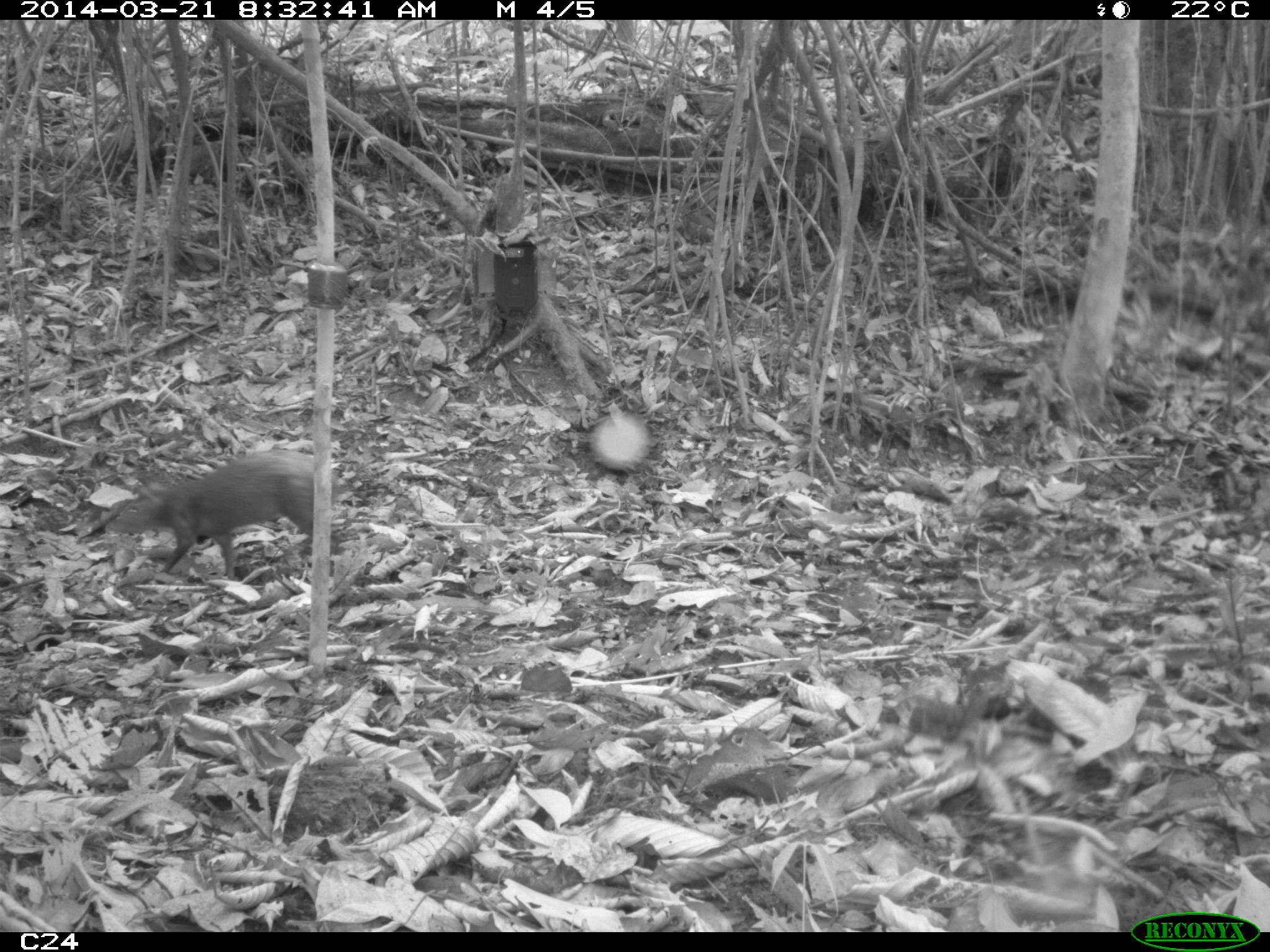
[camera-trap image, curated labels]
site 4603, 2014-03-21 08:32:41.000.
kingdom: Animalia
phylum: Chordata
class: Mammalia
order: Rodentia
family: Dasyproctidae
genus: Dasyprocta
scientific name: Dasyprocta leporina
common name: red-rumped agouti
Dasyprocta leporina (red-rumped agouti), count 1, age adult.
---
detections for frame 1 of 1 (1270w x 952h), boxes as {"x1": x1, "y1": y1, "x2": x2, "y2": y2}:
dasyprocta leporina: {"x1": 103, "y1": 447, "x2": 332, "y2": 573}